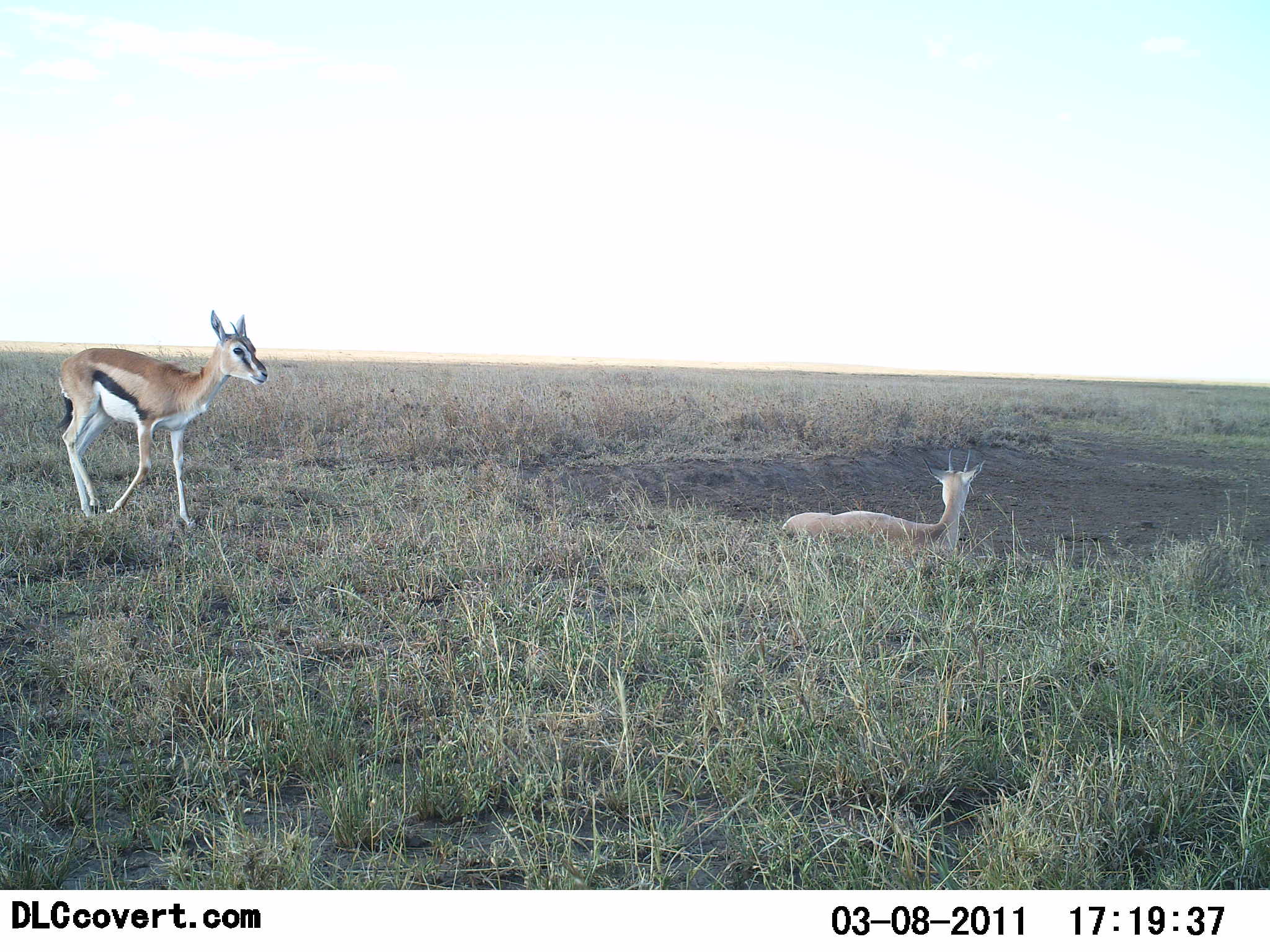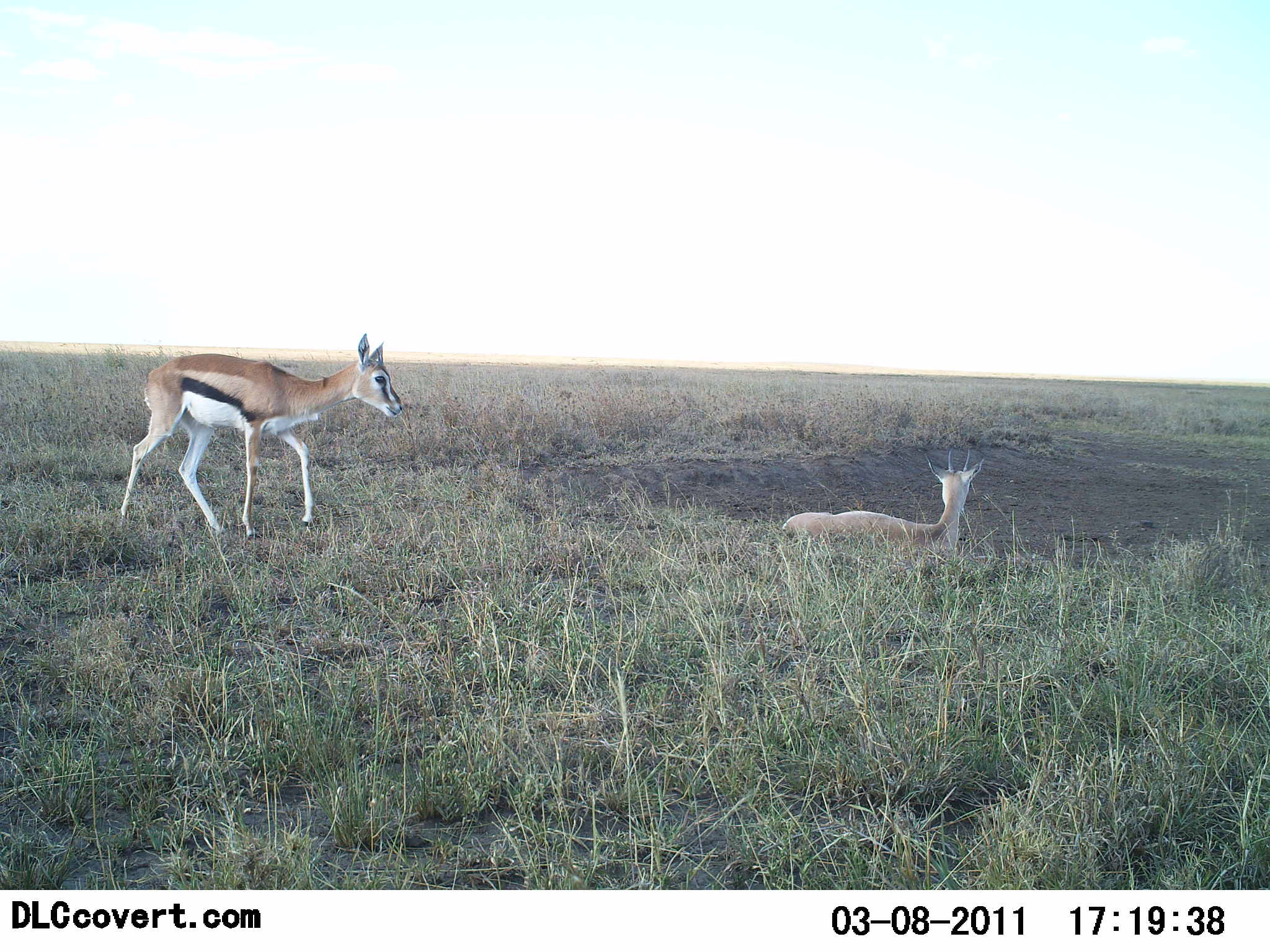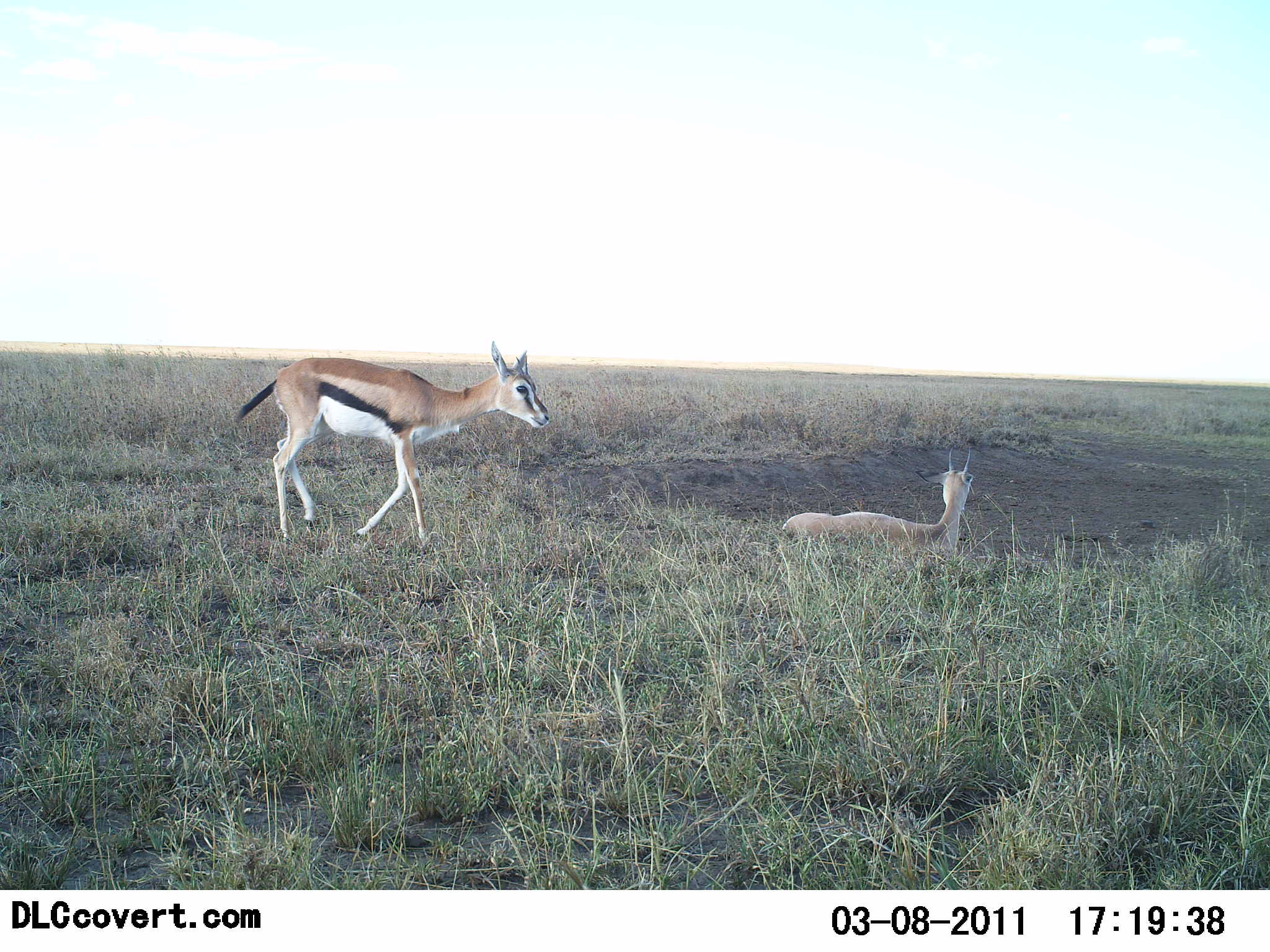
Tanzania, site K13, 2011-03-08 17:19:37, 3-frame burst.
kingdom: Animalia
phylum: Chordata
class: Mammalia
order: Artiodactyla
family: Bovidae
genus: Eudorcas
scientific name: Eudorcas thomsonii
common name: thomson's gazelle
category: gazellethomsons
Gazellethomsons (thomson's gazelle) (Eudorcas thomsonii), count 2. Behavior (volunteer vote fractions): standing 0%, resting 92%, moving 100%, interacting 0%. Young present (vote fraction): 0%. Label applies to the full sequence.